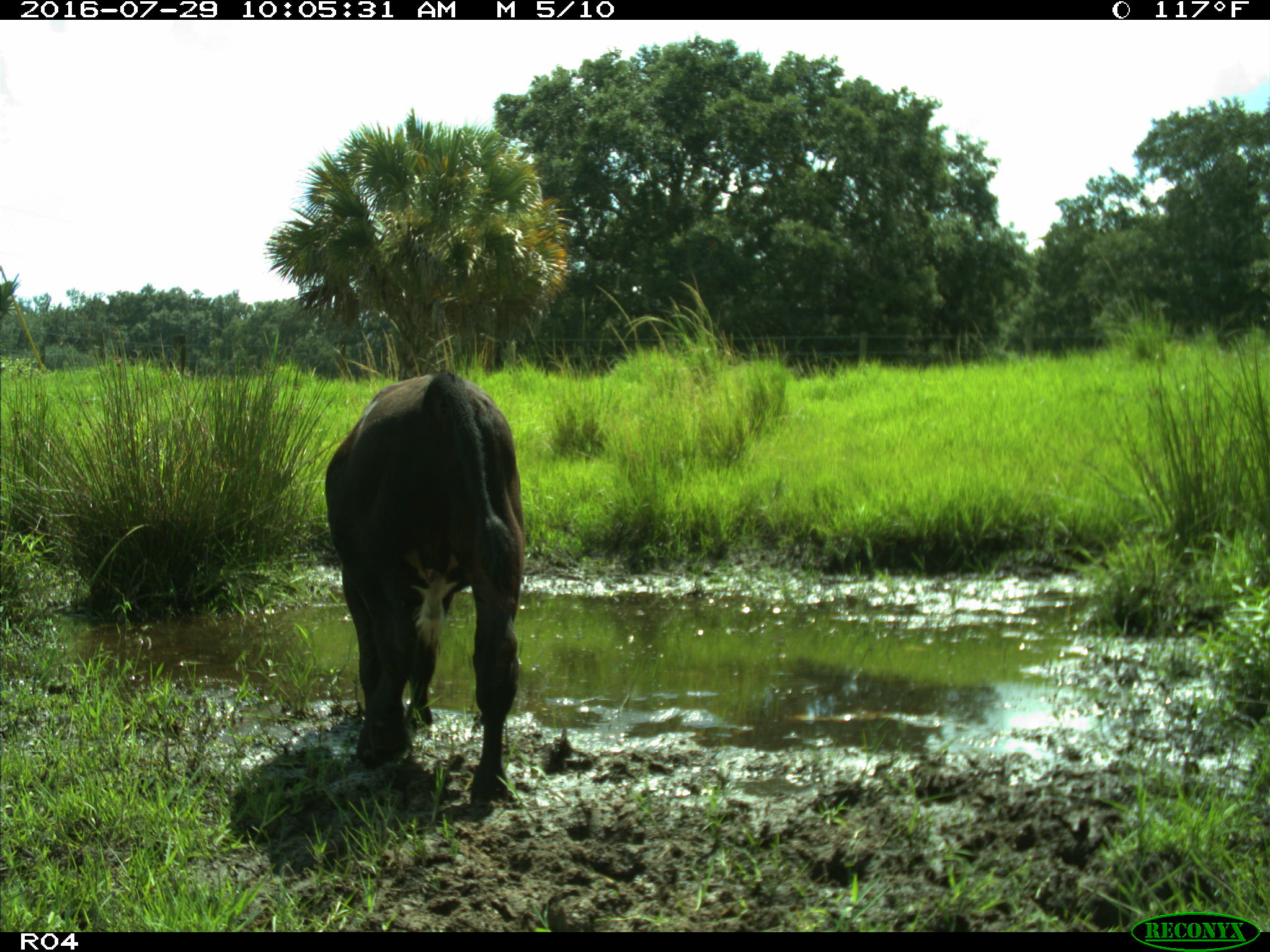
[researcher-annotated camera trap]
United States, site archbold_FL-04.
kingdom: Animalia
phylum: Chordata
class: Mammalia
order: Artiodactyla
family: Bovidae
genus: Bos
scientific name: Bos taurus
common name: domestic cow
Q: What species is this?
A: Bos taurus (domestic cow).